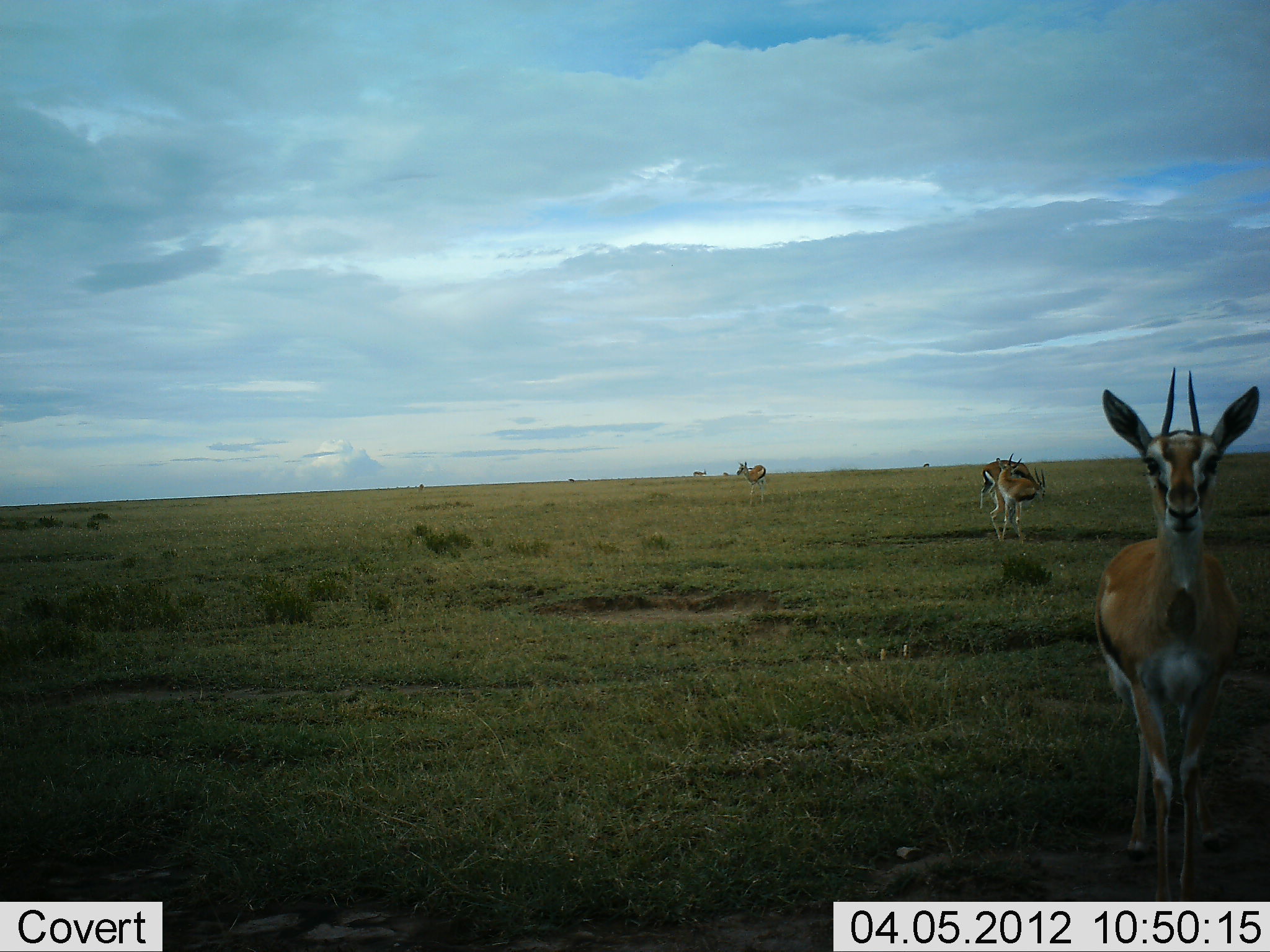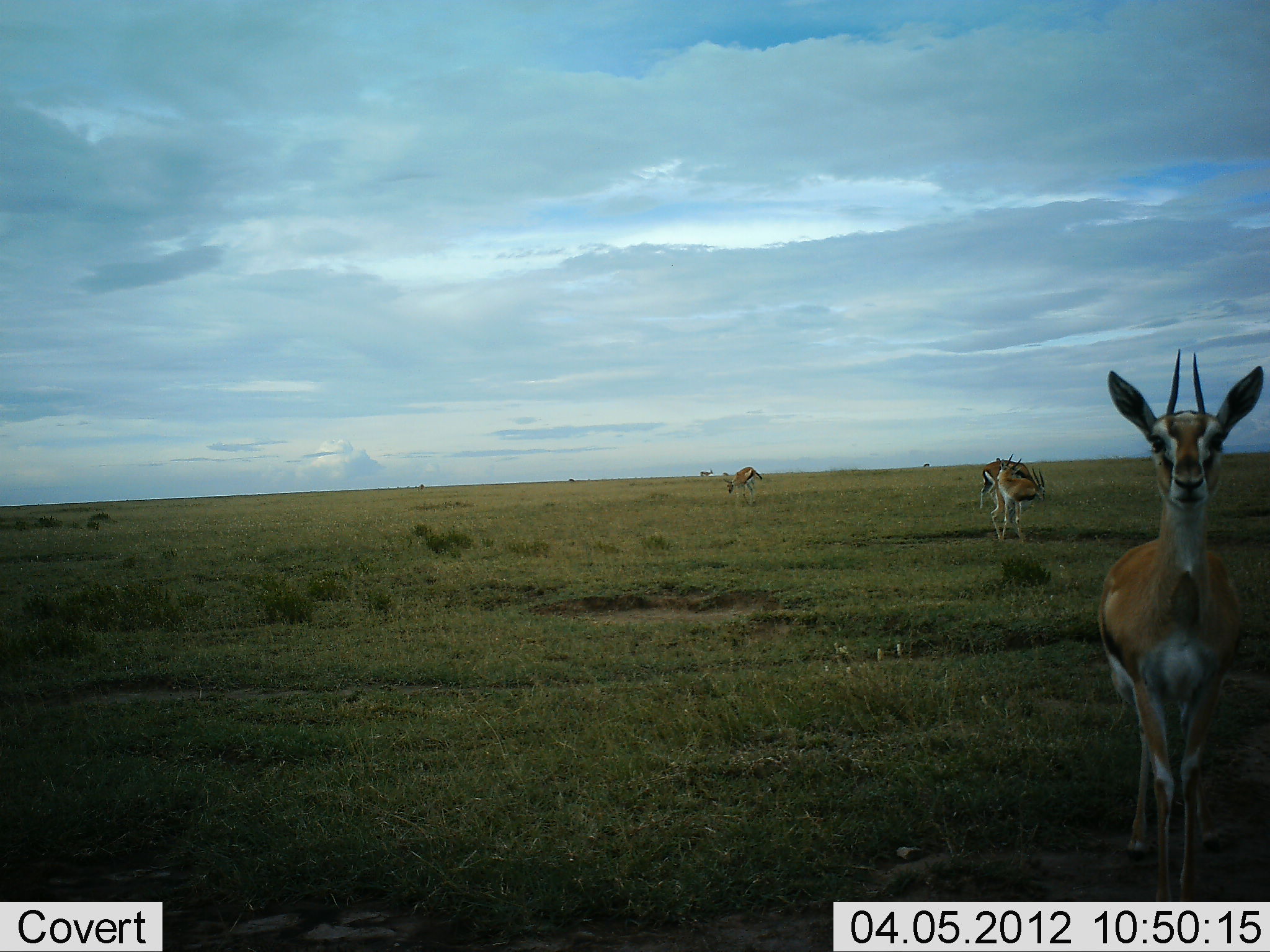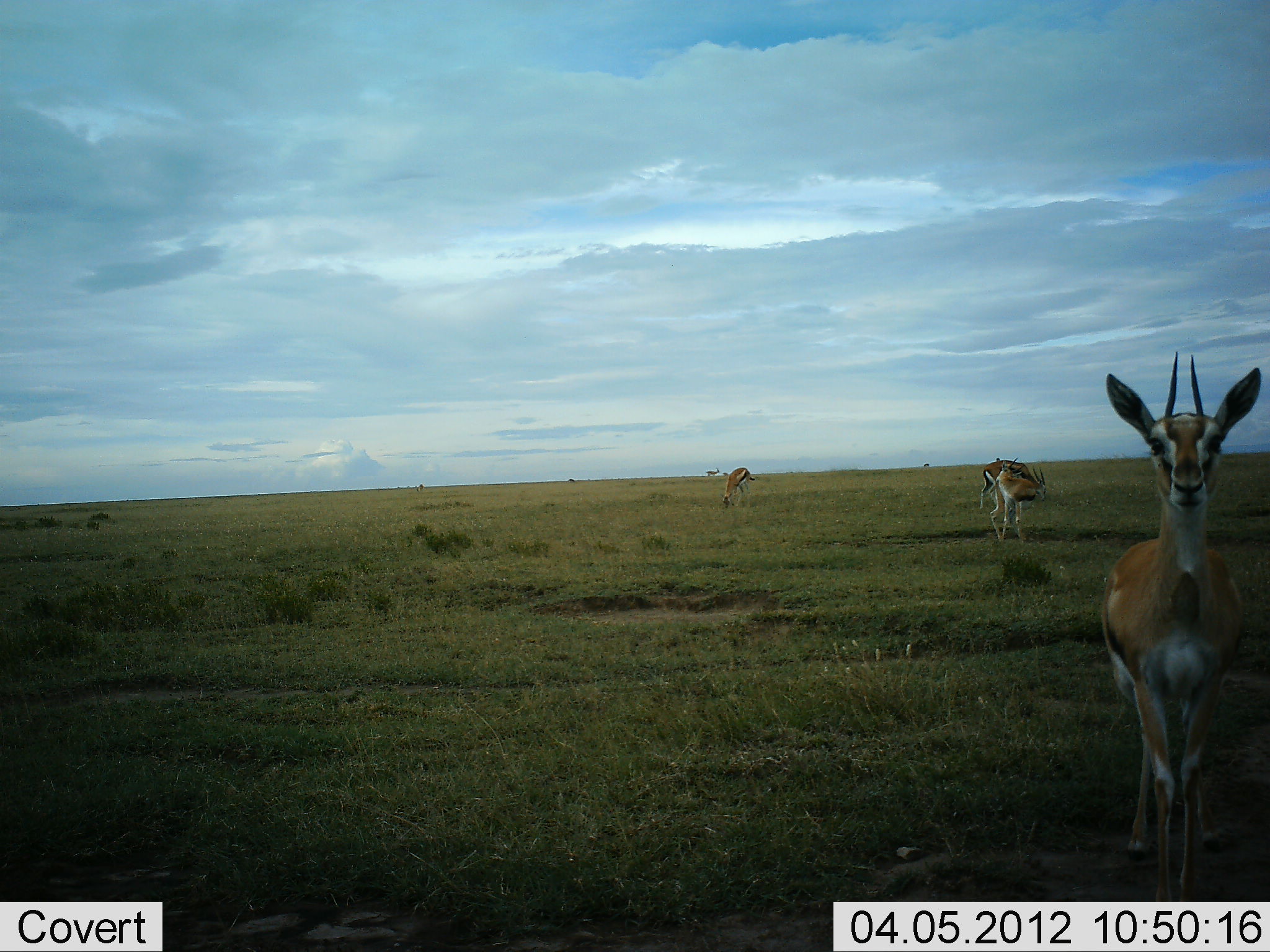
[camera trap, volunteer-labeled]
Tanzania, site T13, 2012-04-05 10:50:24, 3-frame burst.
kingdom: Animalia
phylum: Chordata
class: Mammalia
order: Artiodactyla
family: Bovidae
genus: Eudorcas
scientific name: Eudorcas thomsonii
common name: thomson's gazelle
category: gazellethomsons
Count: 5.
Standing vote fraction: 92%.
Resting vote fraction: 0%.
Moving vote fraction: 25%.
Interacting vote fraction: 8%.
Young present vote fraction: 0%.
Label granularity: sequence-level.